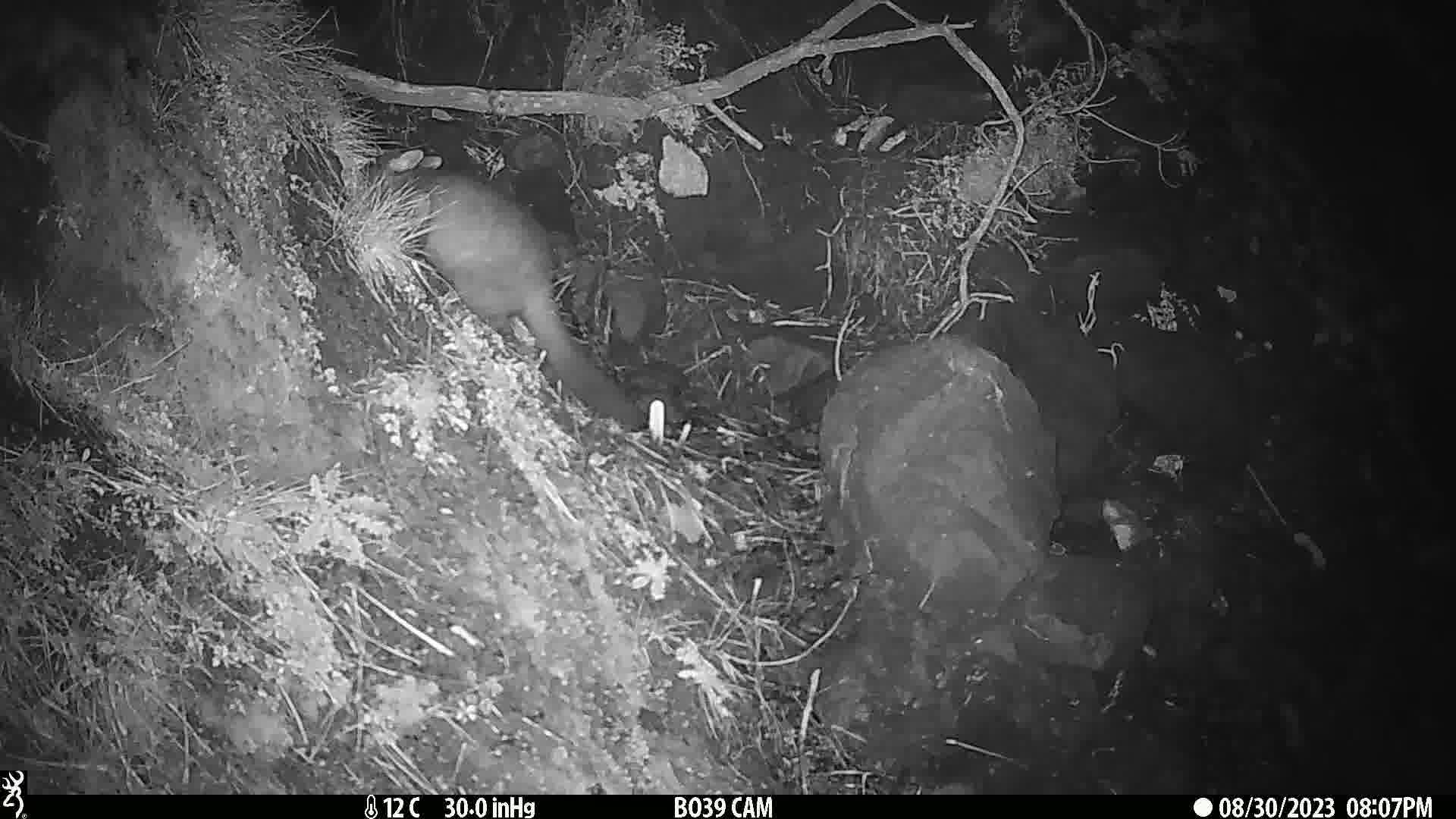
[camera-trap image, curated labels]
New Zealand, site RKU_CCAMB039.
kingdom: Animalia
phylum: Chordata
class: Mammalia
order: Diprotodontia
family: Phalangeridae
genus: Trichosurus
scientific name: Trichosurus vulpecula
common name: common brushtail possum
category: possum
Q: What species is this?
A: Possum (common brushtail possum) (Trichosurus vulpecula).